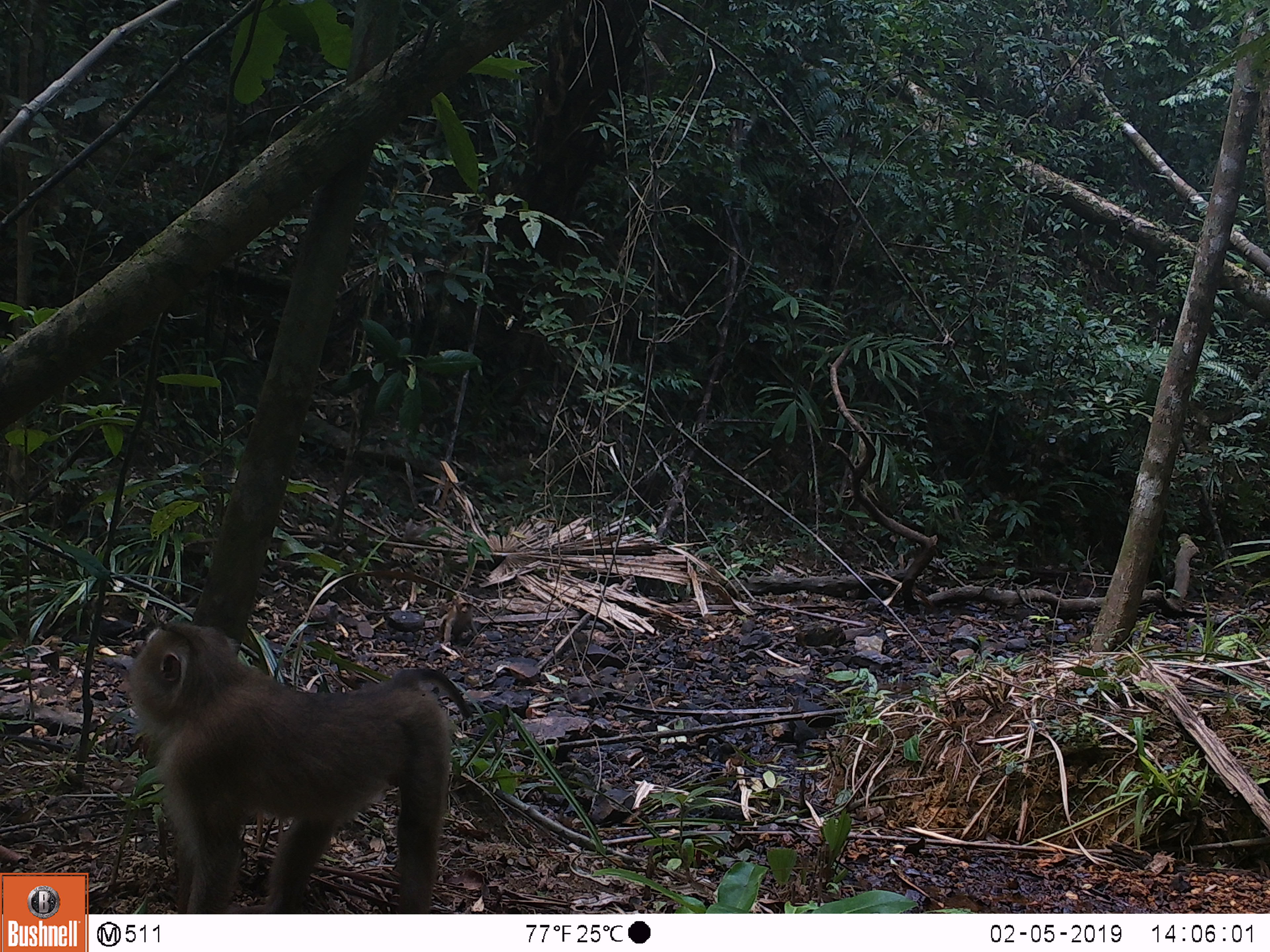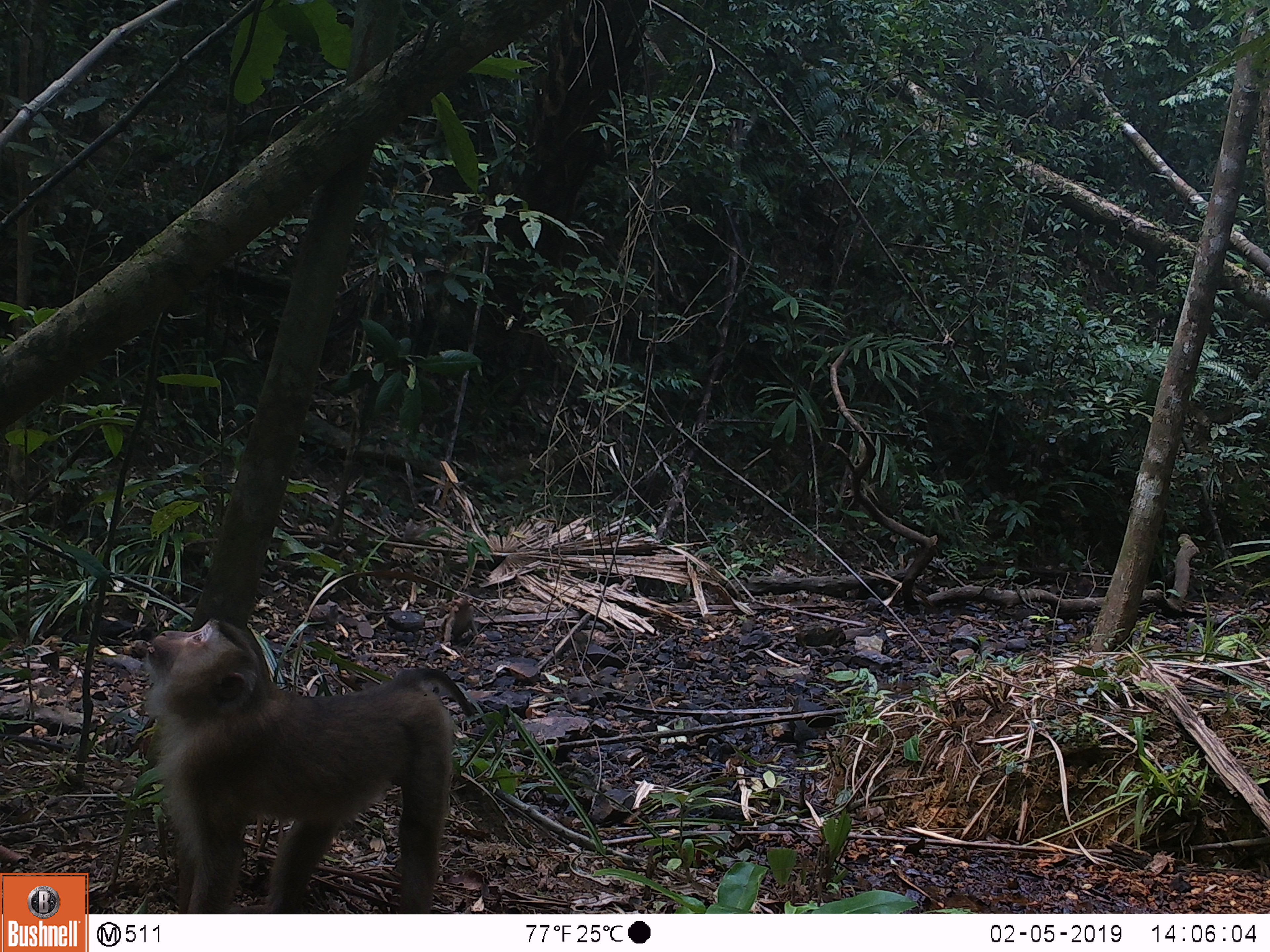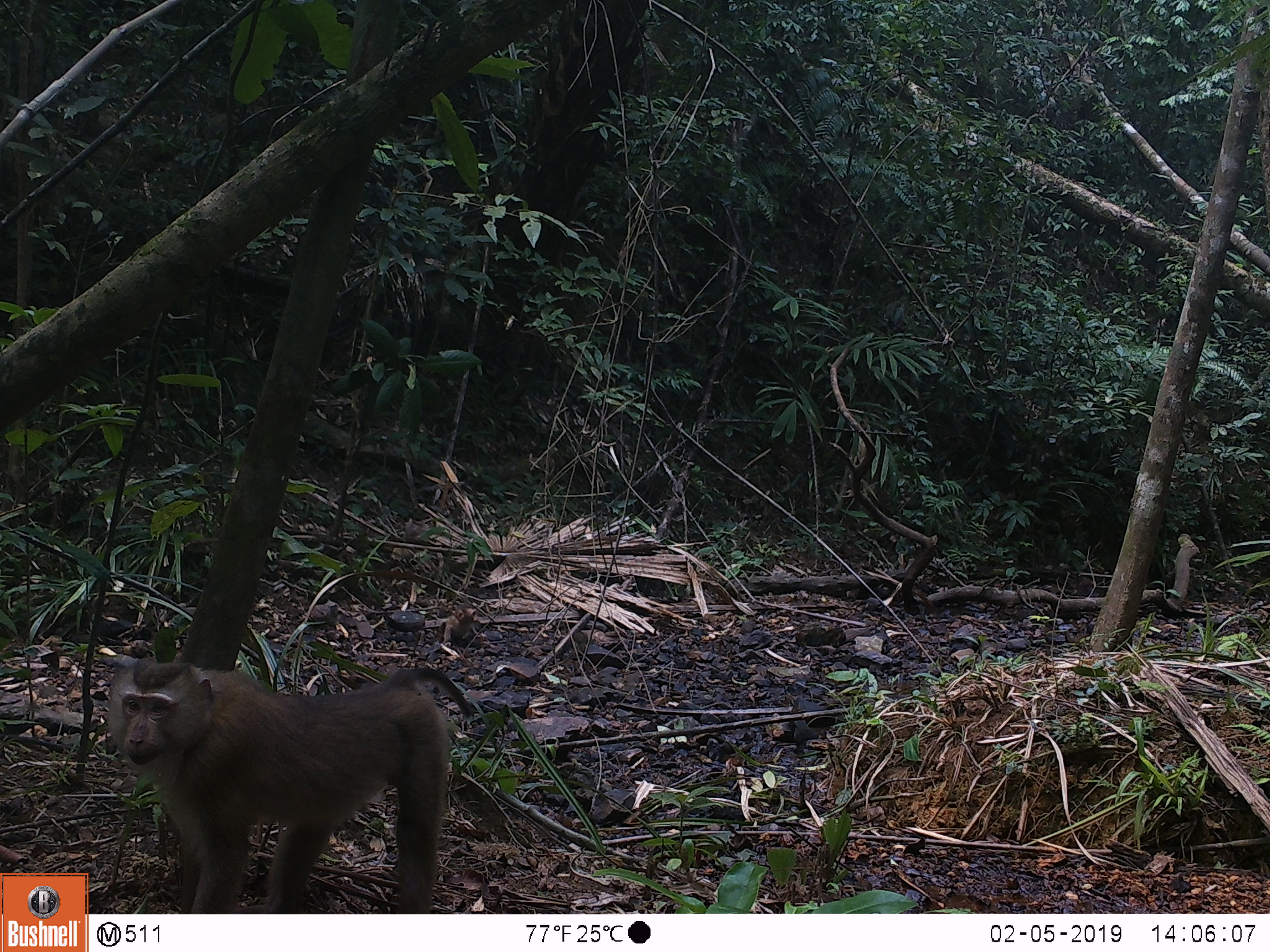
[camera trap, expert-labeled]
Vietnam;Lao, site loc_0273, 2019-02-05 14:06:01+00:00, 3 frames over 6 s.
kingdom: Animalia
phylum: Chordata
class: Mammalia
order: Primates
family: Cercopithecidae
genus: Macaca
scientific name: Macaca nemestrina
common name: pig-tailed macaque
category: pig tailed macaque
Pig tailed macaque (pig-tailed macaque) (Macaca nemestrina). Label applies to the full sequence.